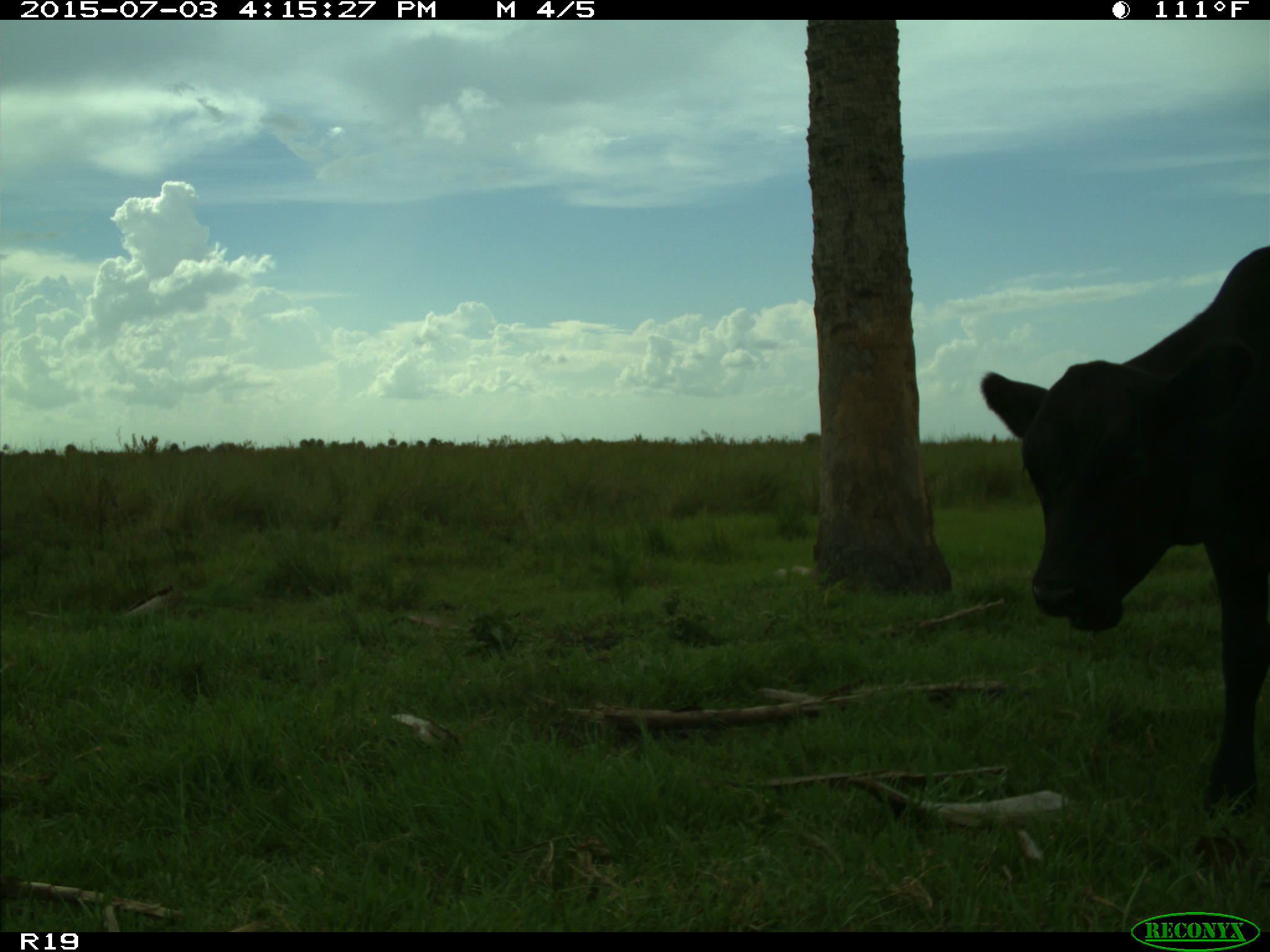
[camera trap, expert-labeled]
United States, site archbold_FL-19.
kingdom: Animalia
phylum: Chordata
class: Mammalia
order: Artiodactyla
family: Bovidae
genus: Bos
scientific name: Bos taurus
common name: domestic cow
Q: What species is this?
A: Bos taurus (domestic cow).